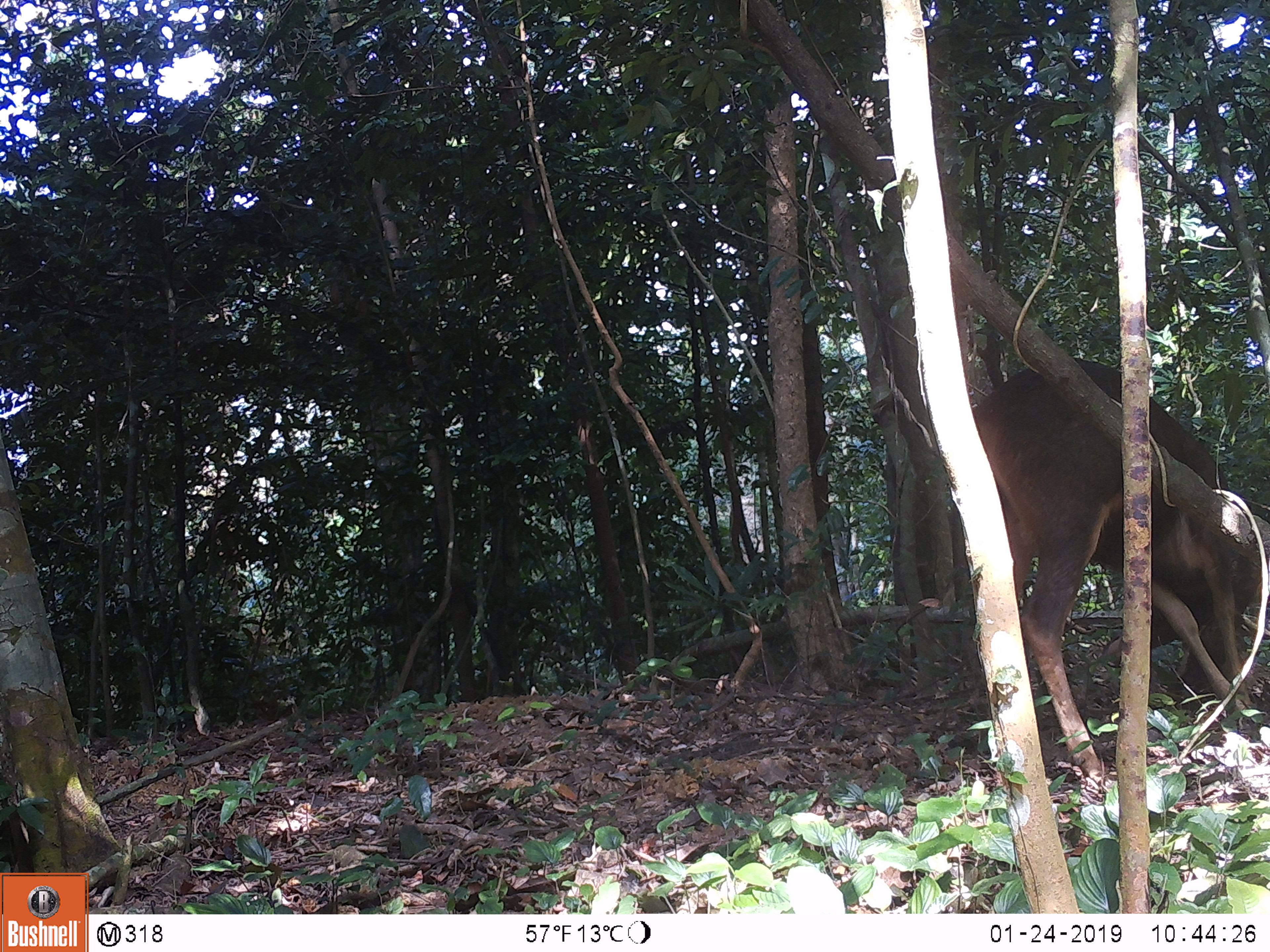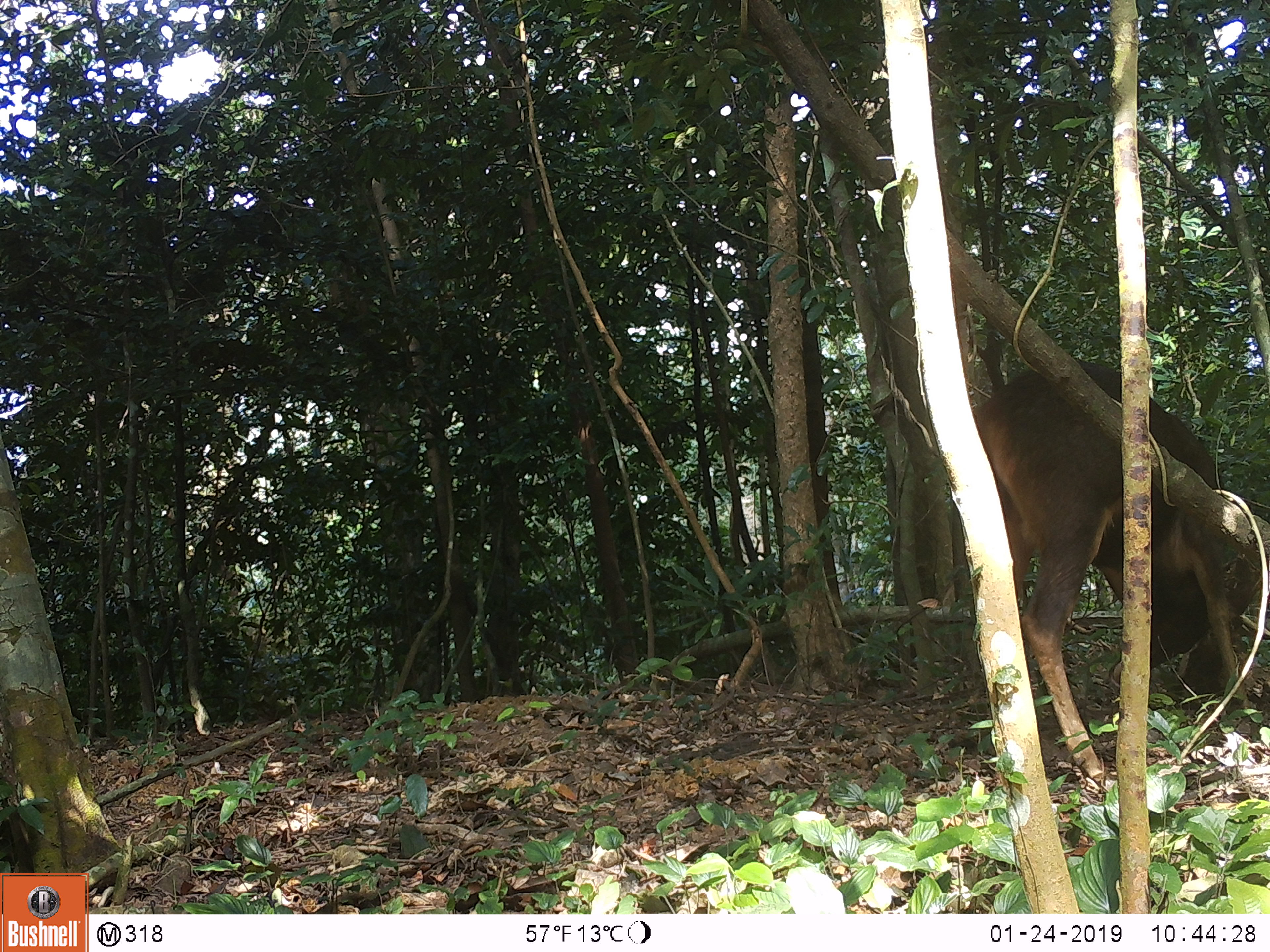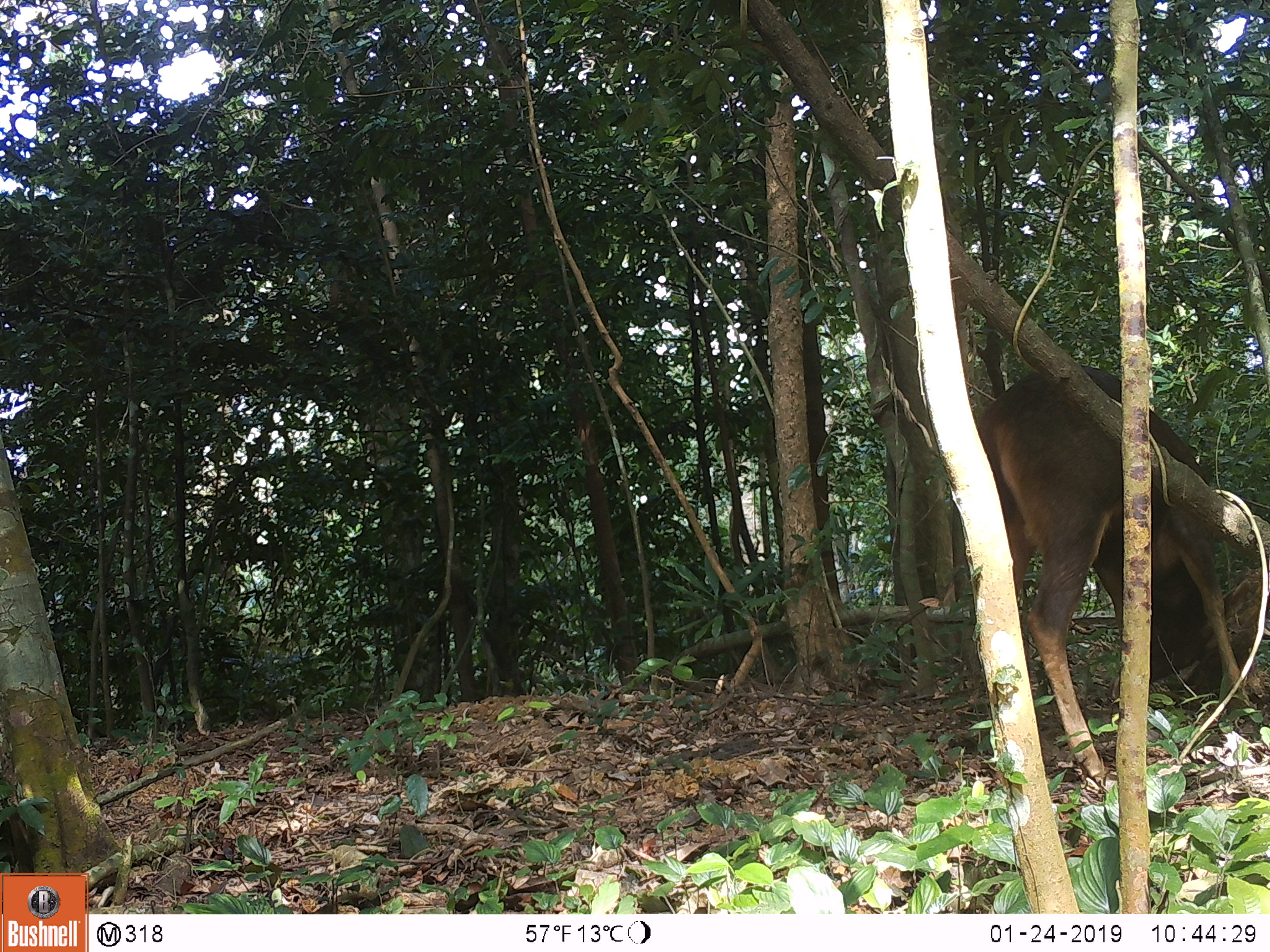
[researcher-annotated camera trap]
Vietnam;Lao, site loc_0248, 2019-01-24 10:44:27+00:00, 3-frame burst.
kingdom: Animalia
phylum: Chordata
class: Mammalia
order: Artiodactyla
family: Cervidae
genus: Rusa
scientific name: Rusa unicolor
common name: sambar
Sambar (Rusa unicolor). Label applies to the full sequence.